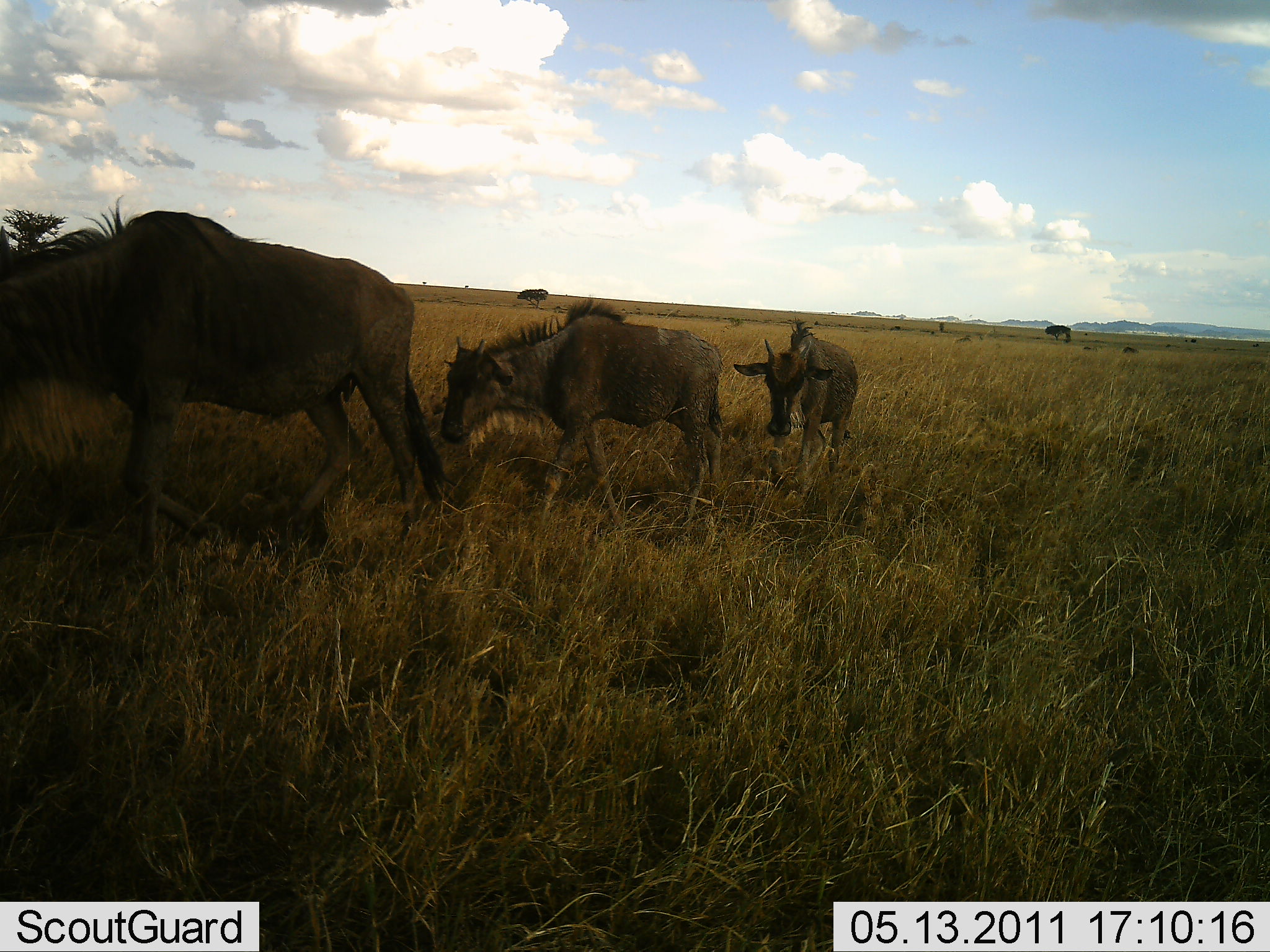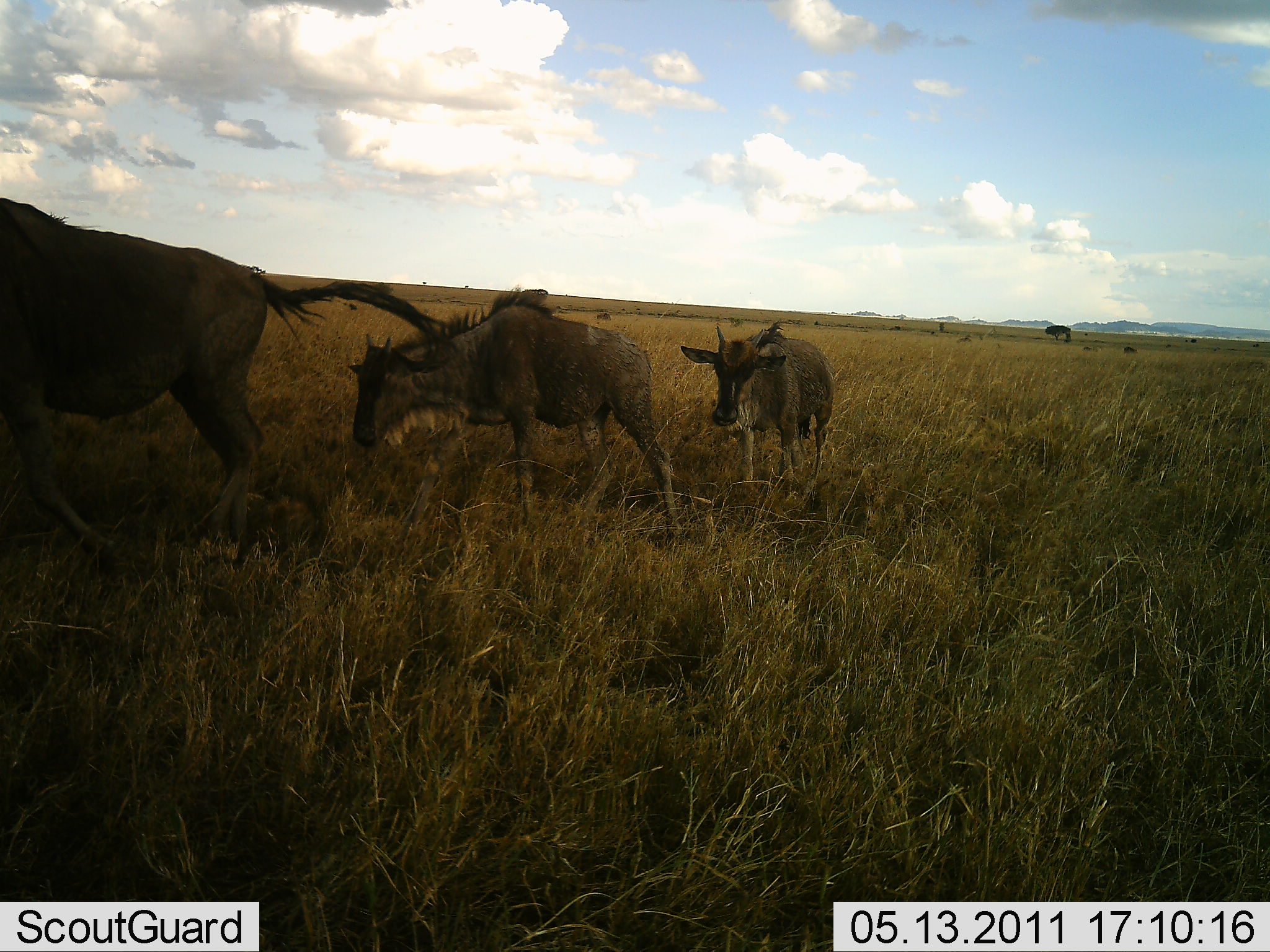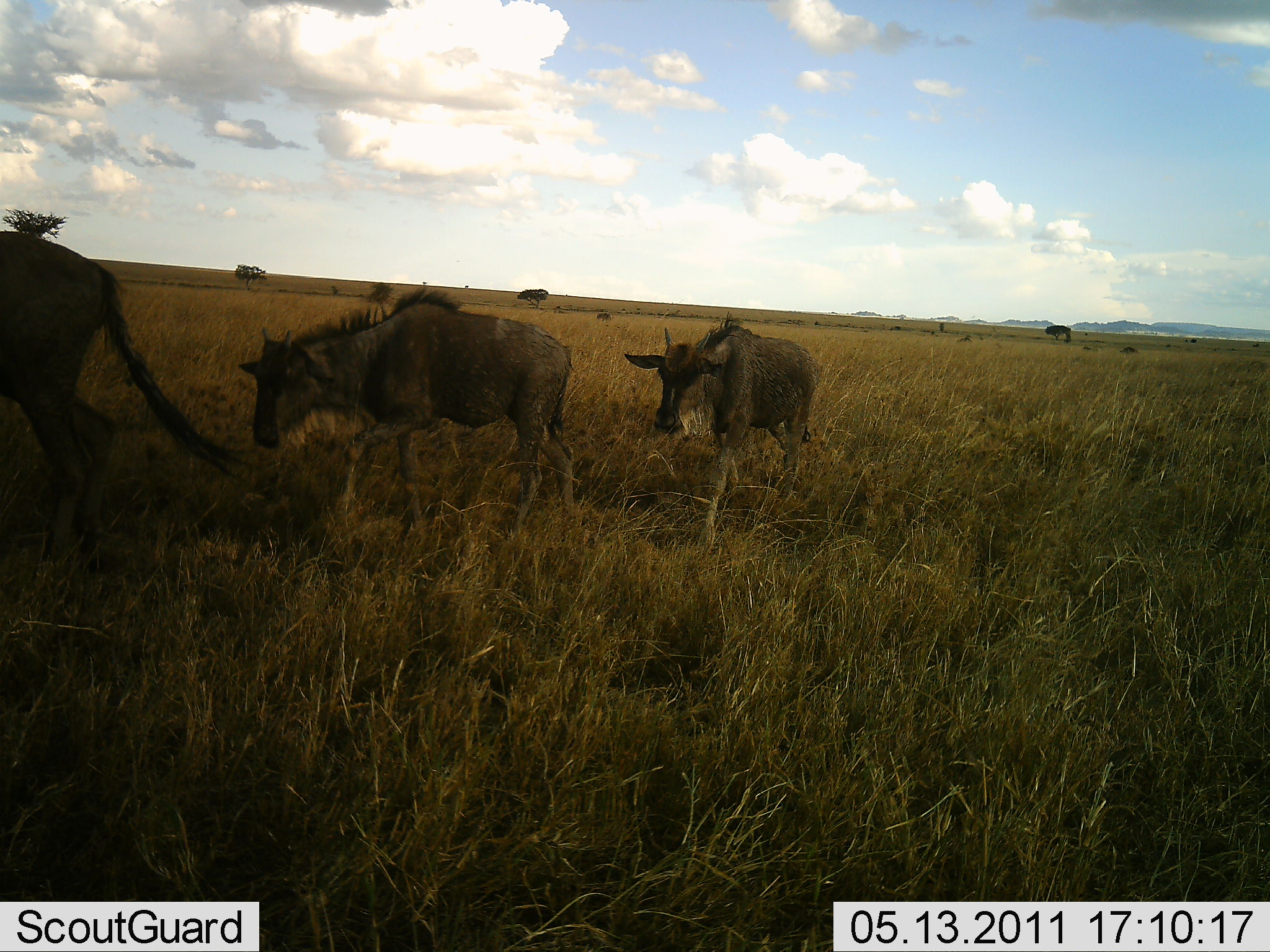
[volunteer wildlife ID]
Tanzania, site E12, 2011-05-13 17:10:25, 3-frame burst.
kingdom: Animalia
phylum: Chordata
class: Mammalia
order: Artiodactyla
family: Bovidae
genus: Connochaetes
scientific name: Connochaetes taurinus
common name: blue wildebeest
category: wildebeest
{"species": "wildebeest (blue wildebeest) (Connochaetes taurinus)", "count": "3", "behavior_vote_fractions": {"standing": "18%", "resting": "0%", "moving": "100%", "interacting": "0%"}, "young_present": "27%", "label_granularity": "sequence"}